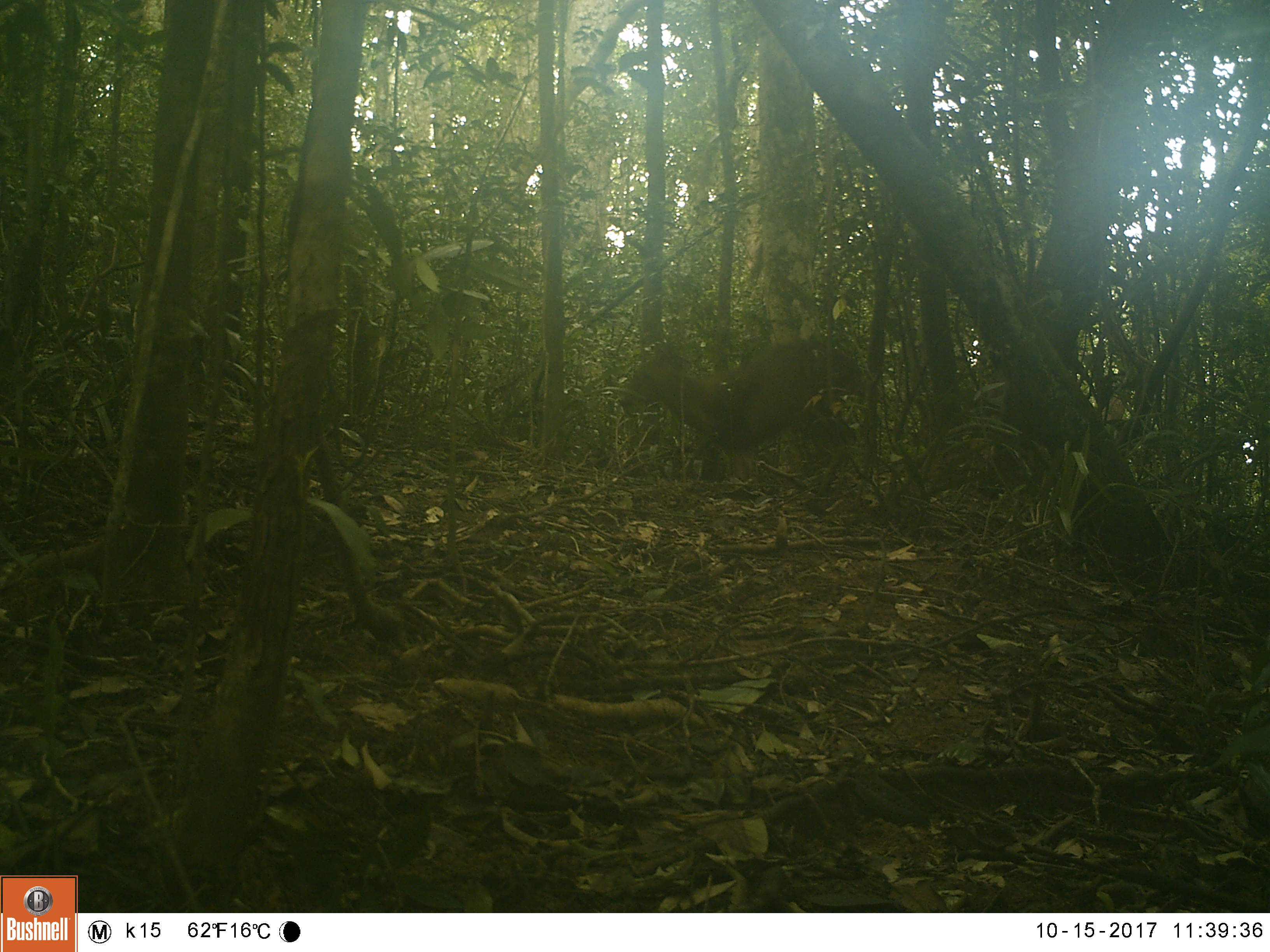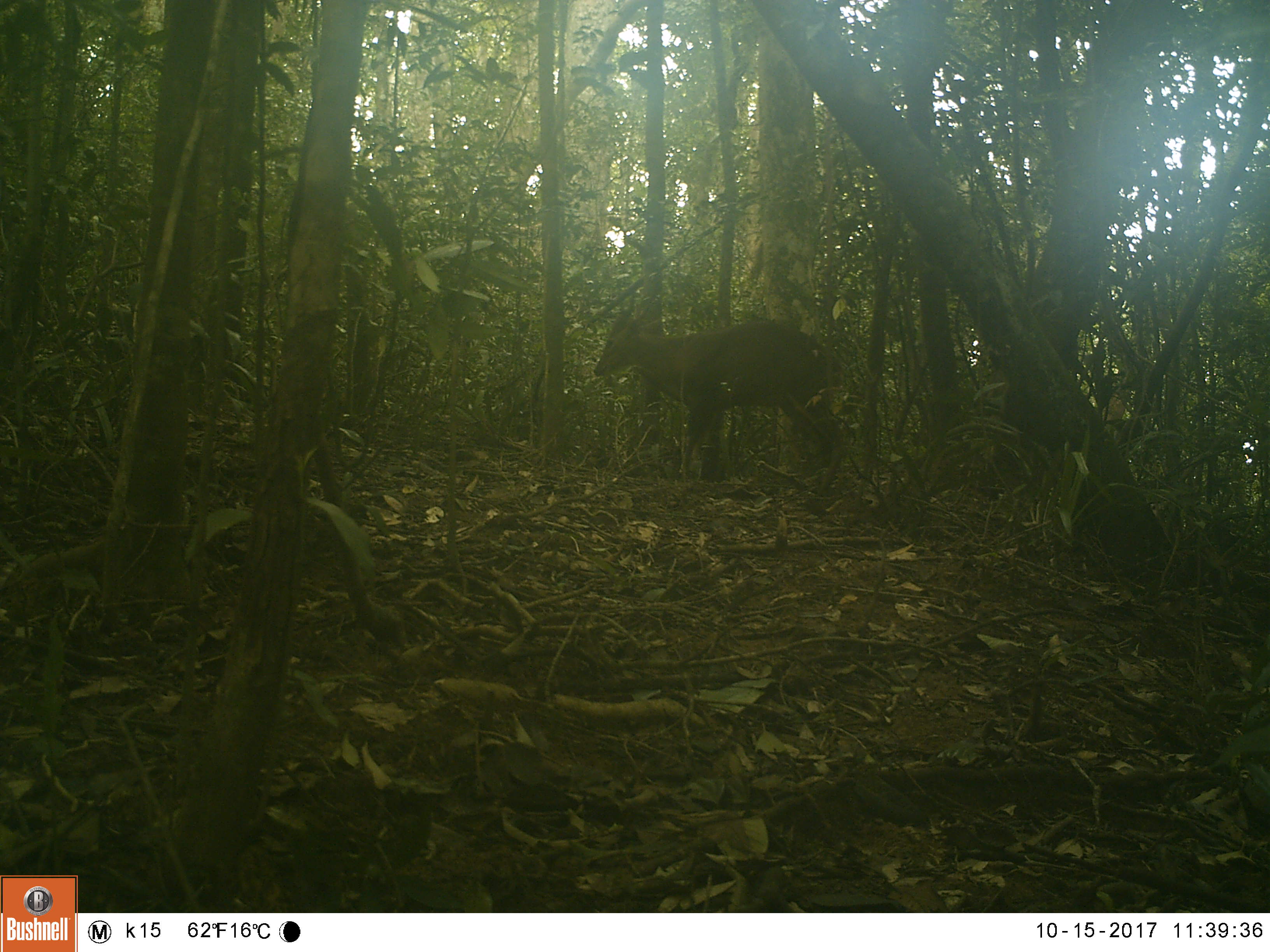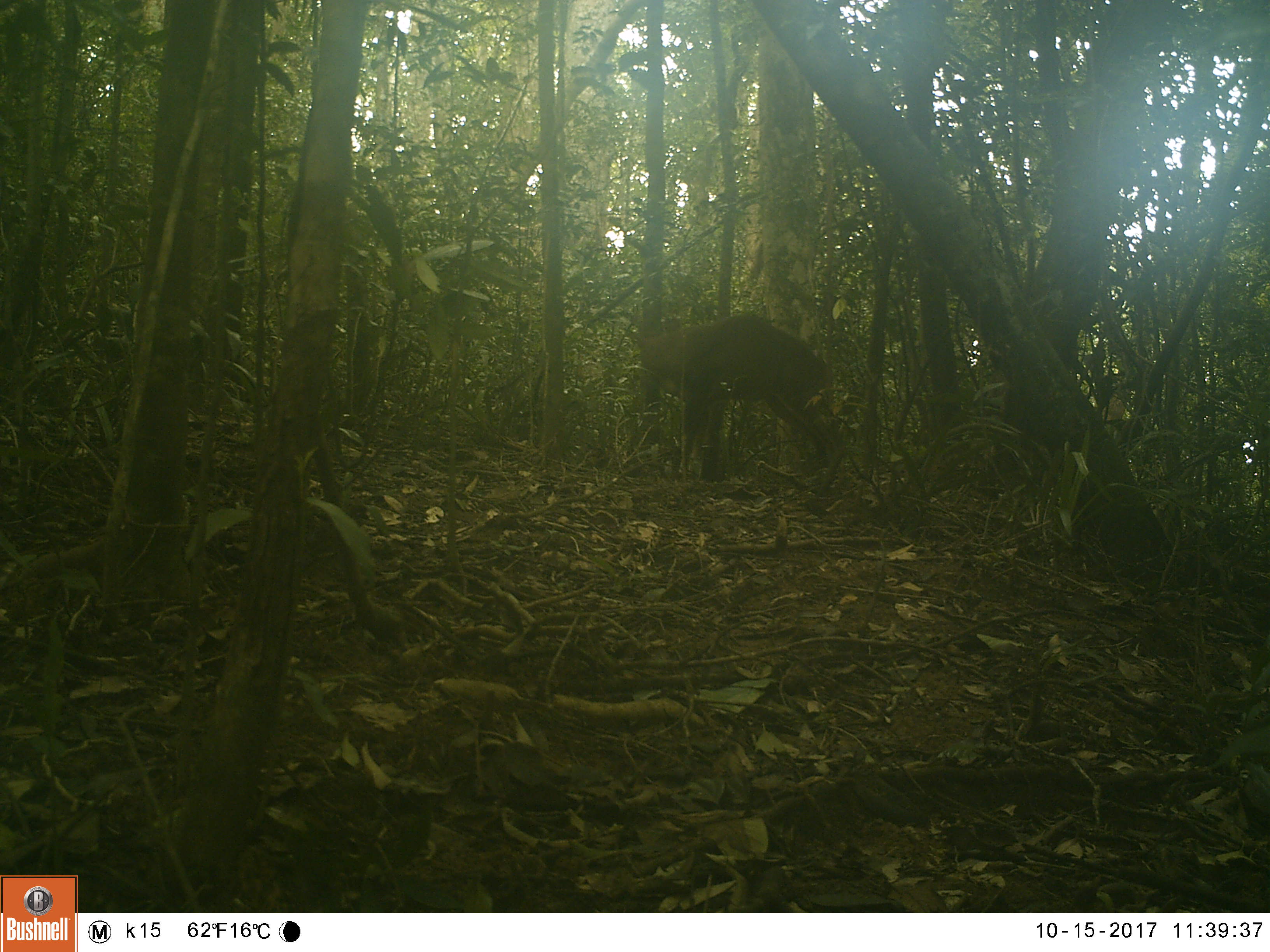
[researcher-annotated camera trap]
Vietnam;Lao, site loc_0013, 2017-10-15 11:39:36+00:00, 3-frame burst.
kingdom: Animalia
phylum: Chordata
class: Mammalia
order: Artiodactyla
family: Cervidae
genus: Muntiacus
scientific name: Muntiacus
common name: muntjacs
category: unidentified muntjac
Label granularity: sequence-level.